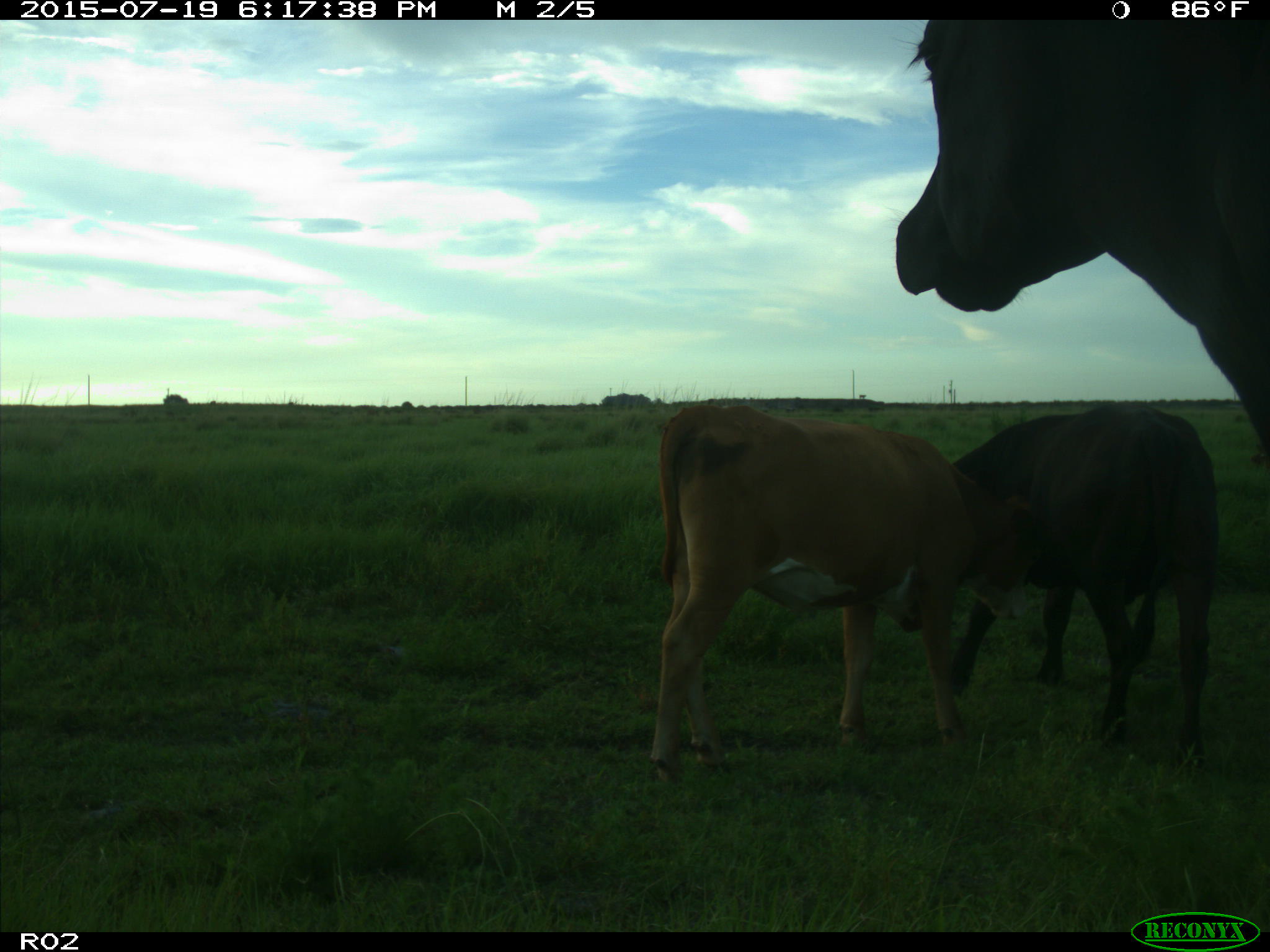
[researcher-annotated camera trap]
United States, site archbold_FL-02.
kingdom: Animalia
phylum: Chordata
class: Mammalia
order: Artiodactyla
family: Bovidae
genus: Bos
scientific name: Bos taurus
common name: domestic cow